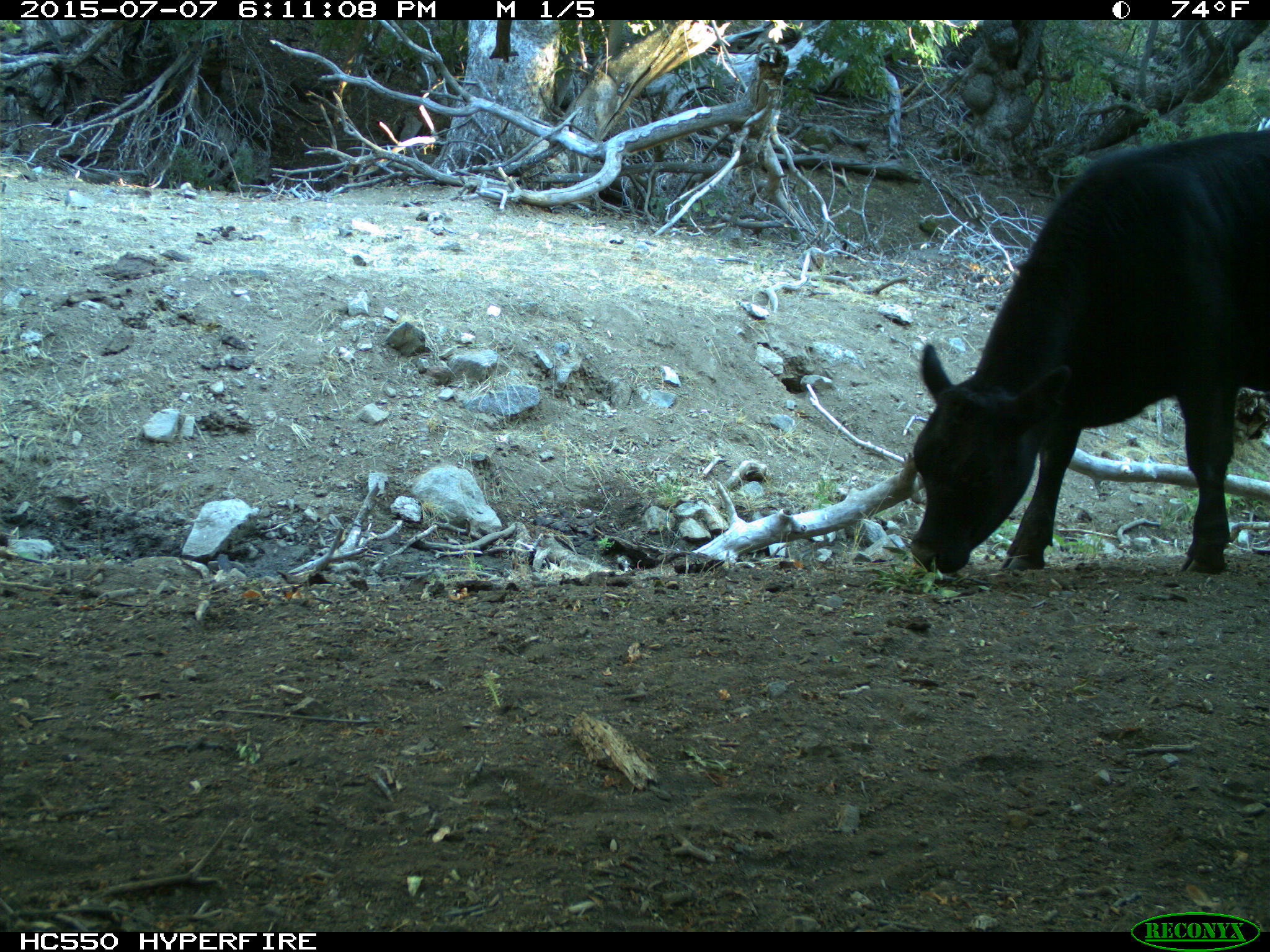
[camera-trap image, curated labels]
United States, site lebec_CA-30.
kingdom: Animalia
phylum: Chordata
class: Mammalia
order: Artiodactyla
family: Bovidae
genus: Bos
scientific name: Bos taurus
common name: domestic cow